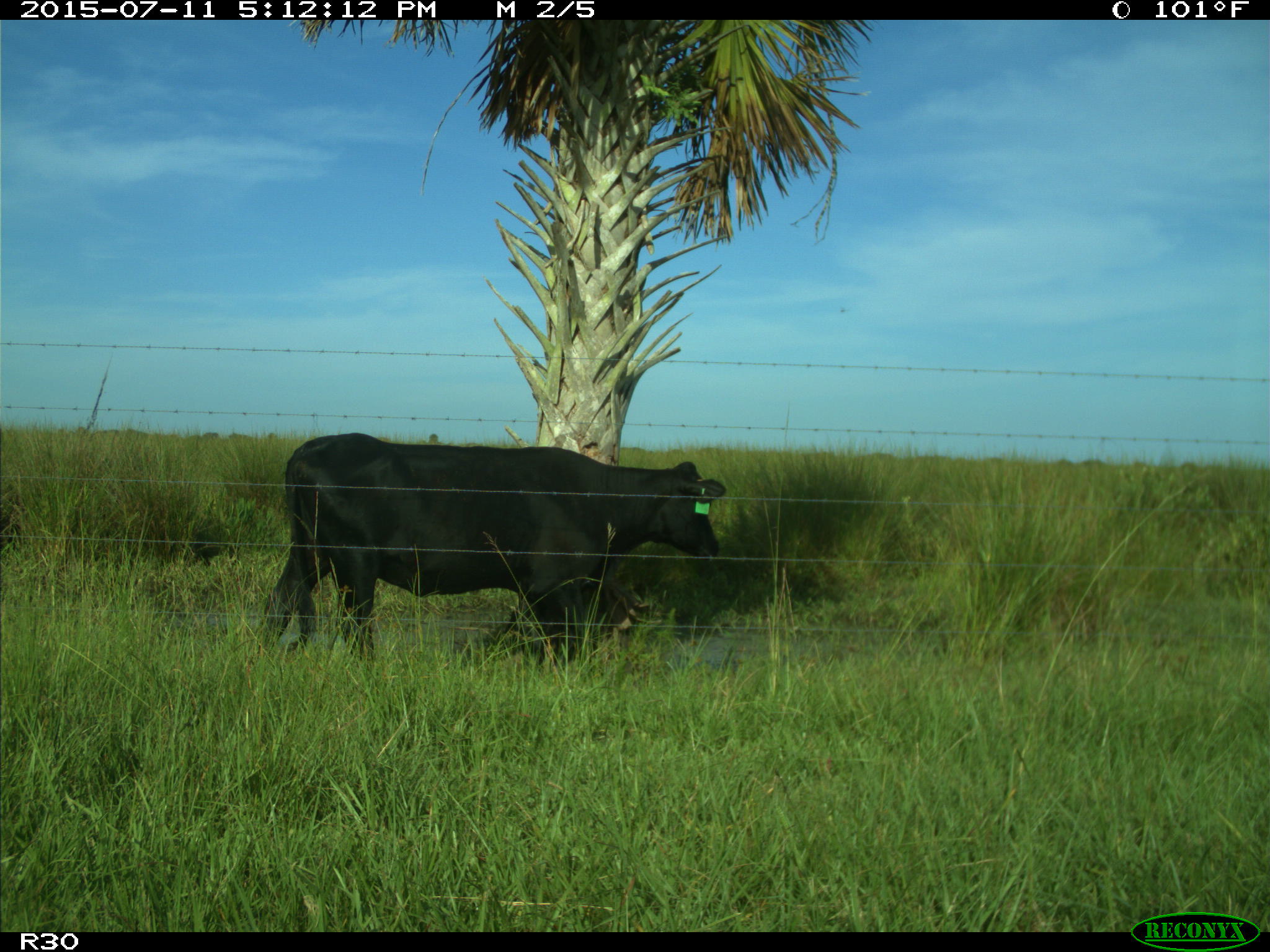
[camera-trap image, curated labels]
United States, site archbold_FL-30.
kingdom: Animalia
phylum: Chordata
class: Mammalia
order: Artiodactyla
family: Bovidae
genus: Bos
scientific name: Bos taurus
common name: domestic cow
Bos taurus (domestic cow).